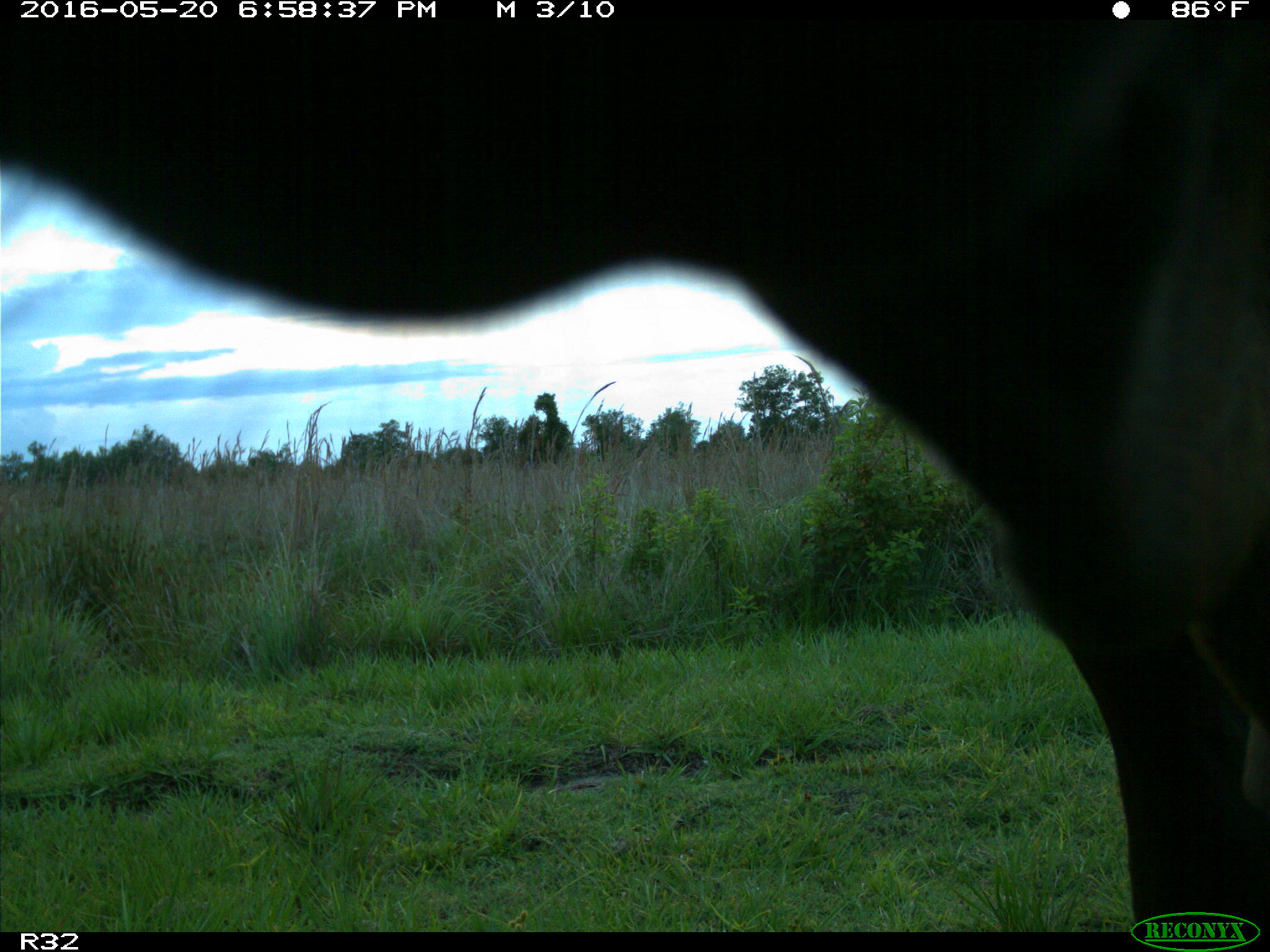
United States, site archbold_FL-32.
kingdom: Animalia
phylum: Chordata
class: Mammalia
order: Artiodactyla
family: Bovidae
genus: Bos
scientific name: Bos taurus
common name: domestic cow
Bos taurus (domestic cow).